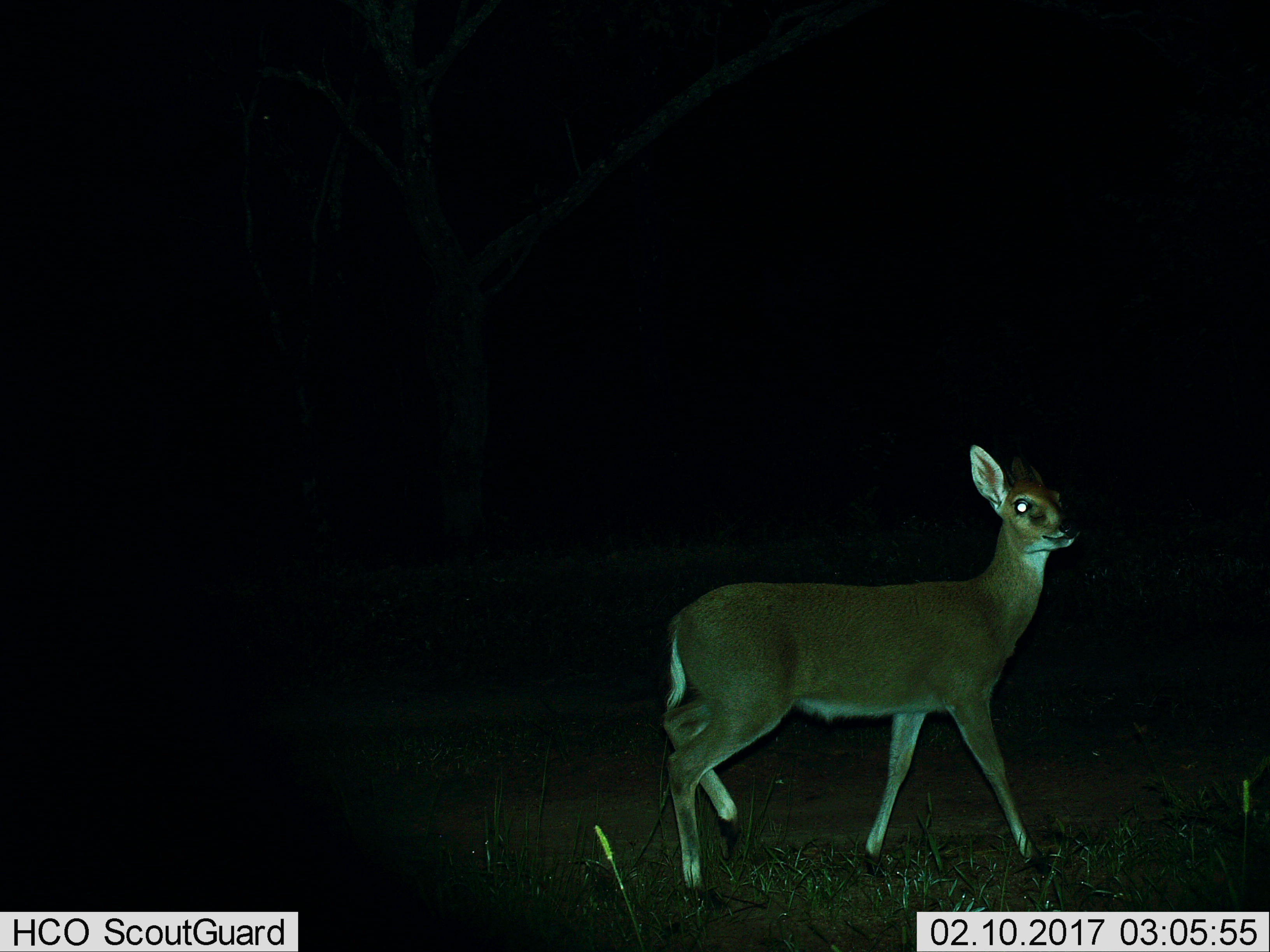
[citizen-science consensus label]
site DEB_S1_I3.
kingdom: Animalia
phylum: Chordata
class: Mammalia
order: Artiodactyla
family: Bovidae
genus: Sylvicapra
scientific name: Sylvicapra grimmia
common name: common duiker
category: duikercommongrey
Duikercommongrey (common duiker) (Sylvicapra grimmia), count 1. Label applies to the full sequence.